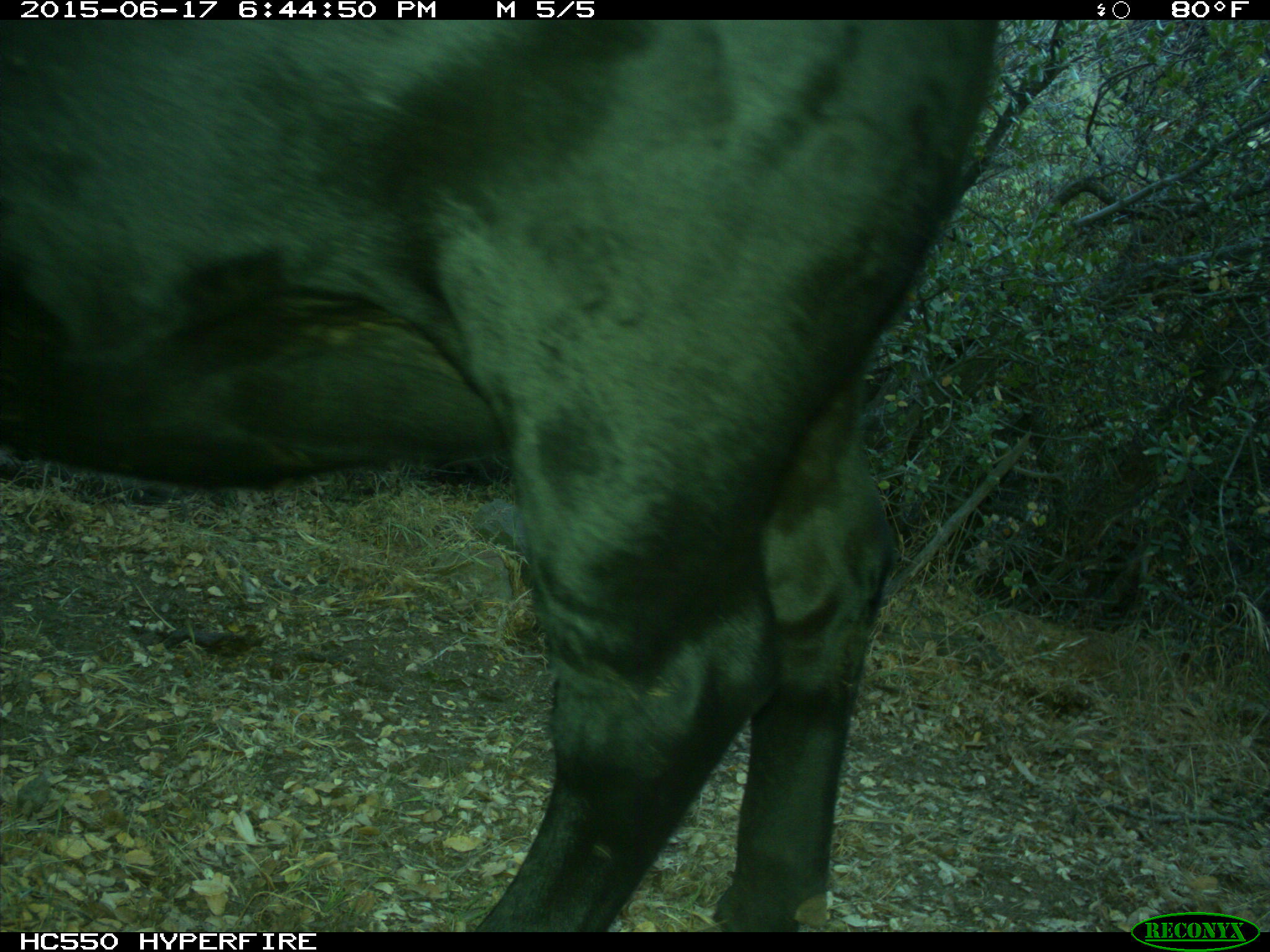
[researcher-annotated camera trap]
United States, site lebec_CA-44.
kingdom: Animalia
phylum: Chordata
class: Mammalia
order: Artiodactyla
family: Bovidae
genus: Bos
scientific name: Bos taurus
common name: domestic cow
Bos taurus (domestic cow).